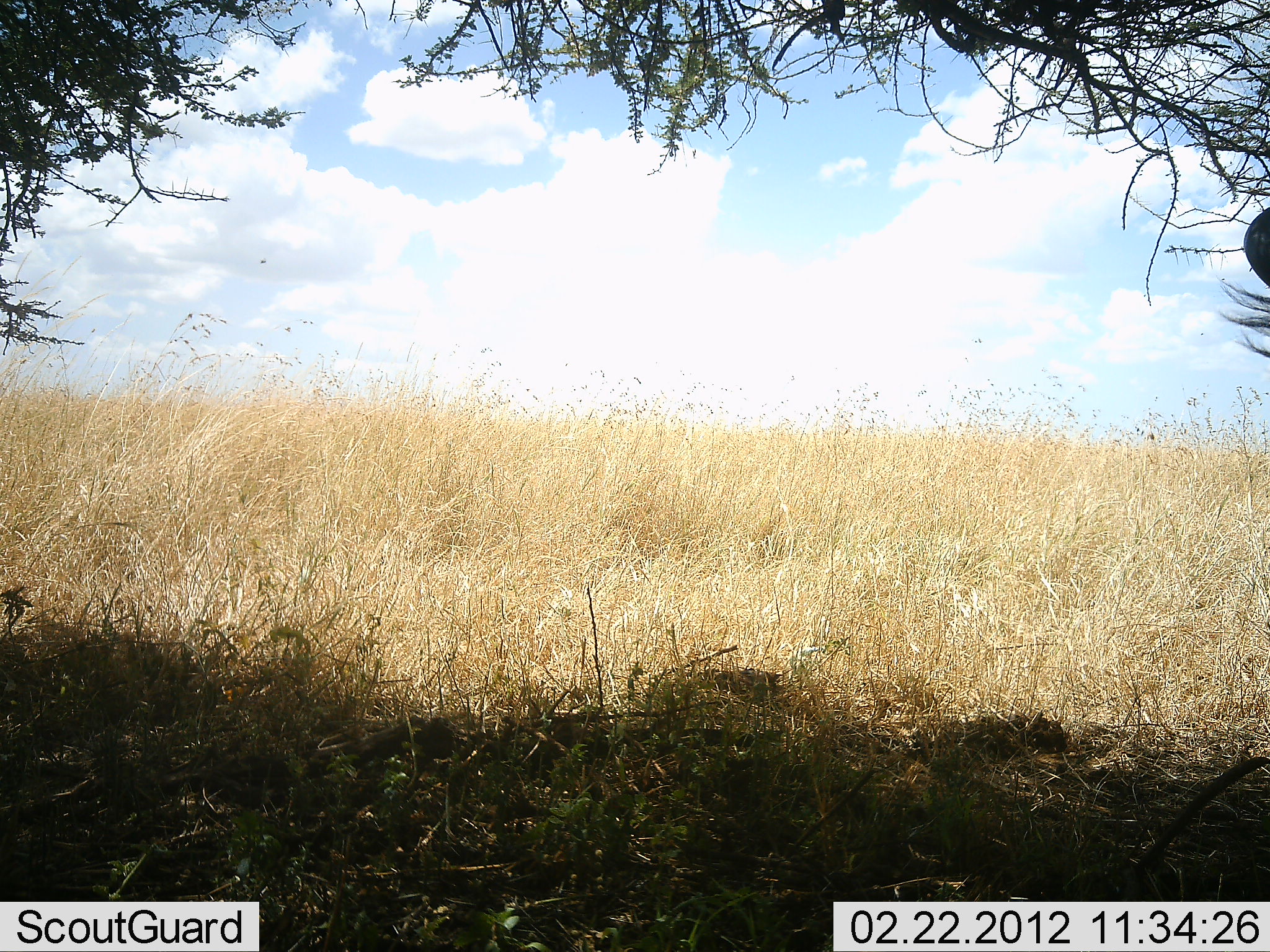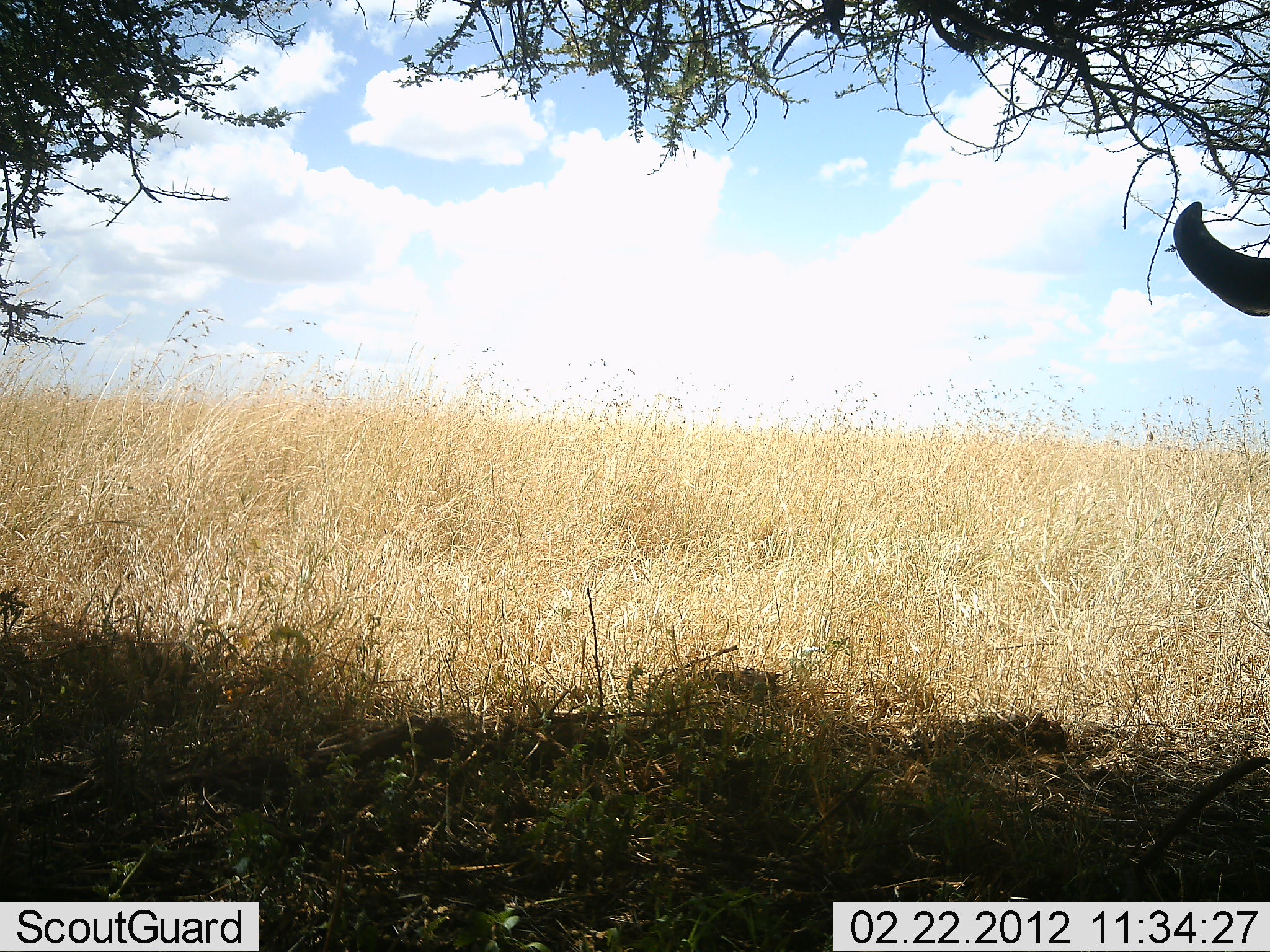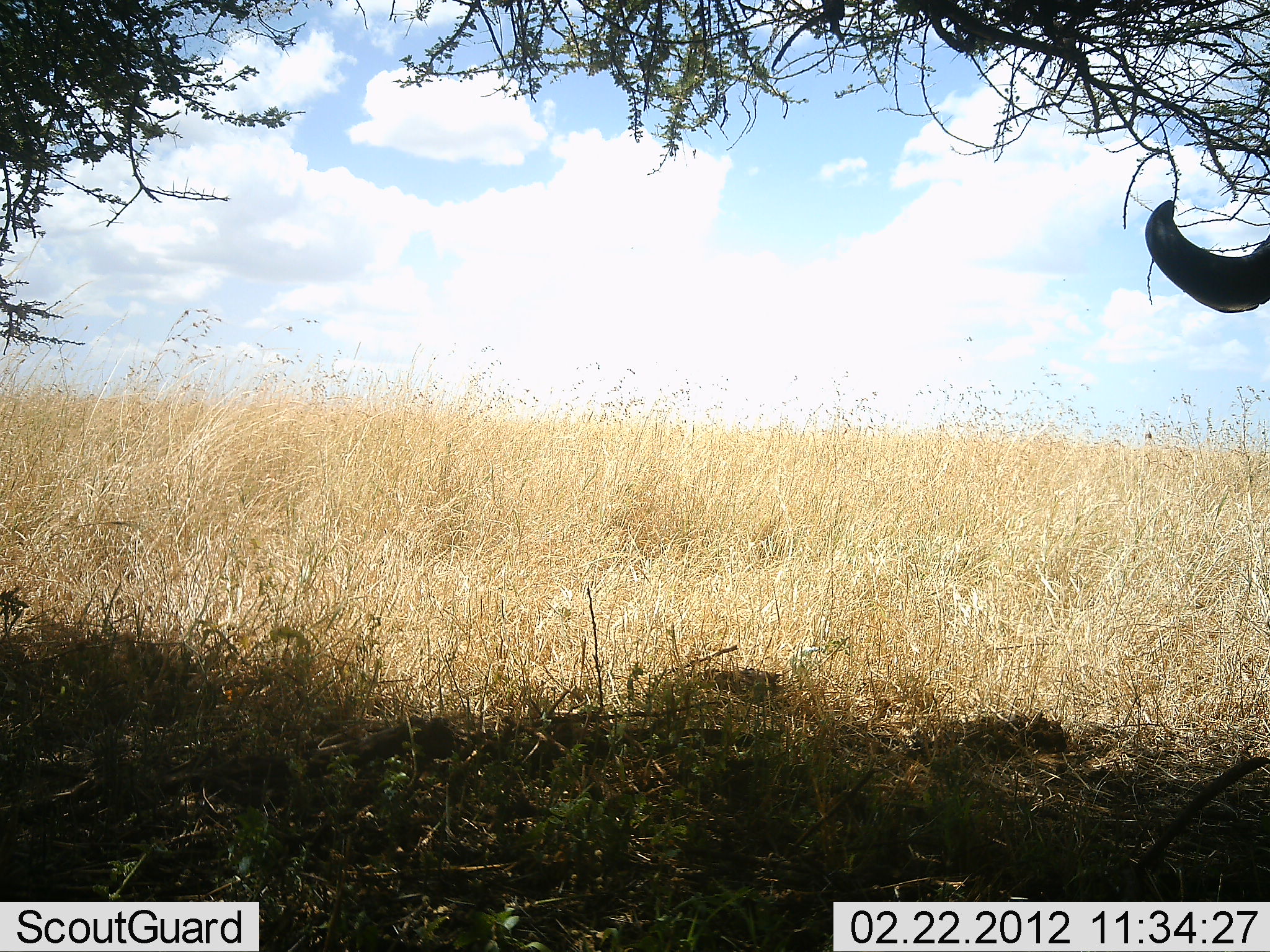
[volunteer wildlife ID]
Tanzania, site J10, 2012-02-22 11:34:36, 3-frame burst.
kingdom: Animalia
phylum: Chordata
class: Mammalia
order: Artiodactyla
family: Bovidae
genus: Connochaetes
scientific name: Connochaetes taurinus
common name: blue wildebeest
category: wildebeest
Wildebeest (blue wildebeest) (Connochaetes taurinus), count 1. Behavior (volunteer vote fractions): standing 93%, resting 7%, moving 0%, interacting 0%. Young present (vote fraction): 0%. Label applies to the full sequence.